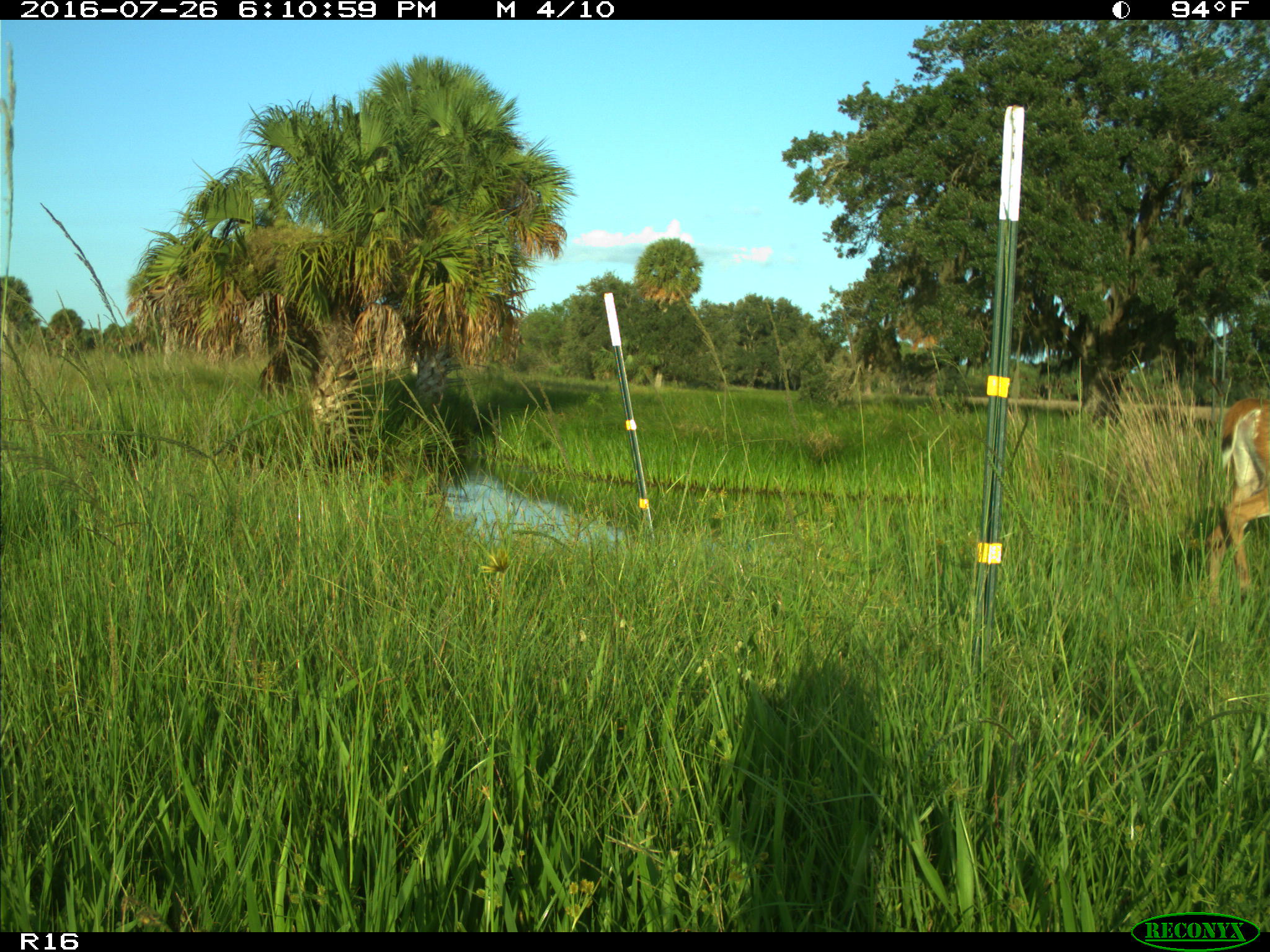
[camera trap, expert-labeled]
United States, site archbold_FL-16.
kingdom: Animalia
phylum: Chordata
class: Mammalia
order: Artiodactyla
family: Cervidae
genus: Odocoileus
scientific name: Odocoileus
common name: deer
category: unidentified deer